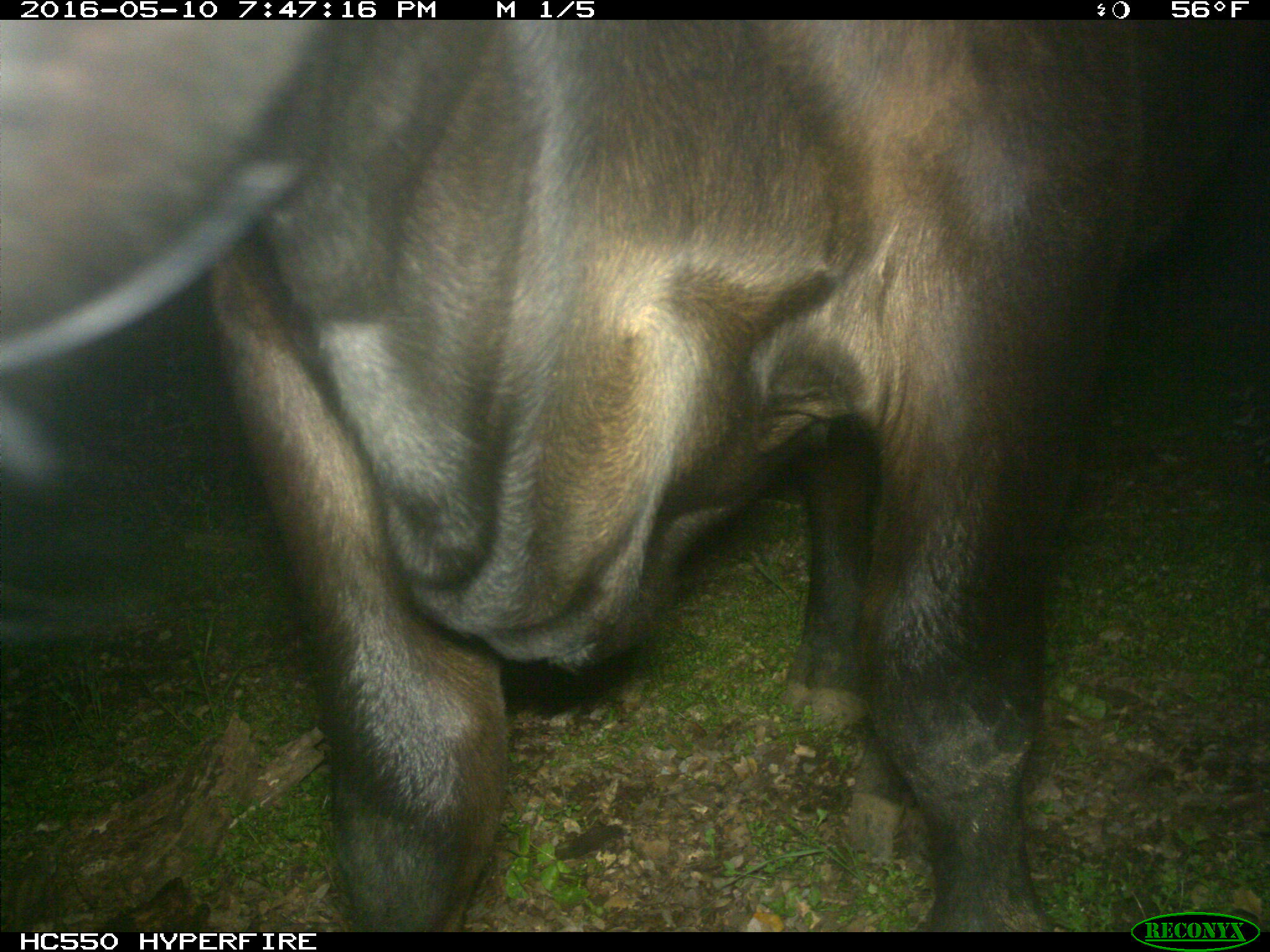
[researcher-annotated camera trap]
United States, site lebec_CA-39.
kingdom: Animalia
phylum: Chordata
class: Mammalia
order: Artiodactyla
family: Bovidae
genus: Bos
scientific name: Bos taurus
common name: domestic cow